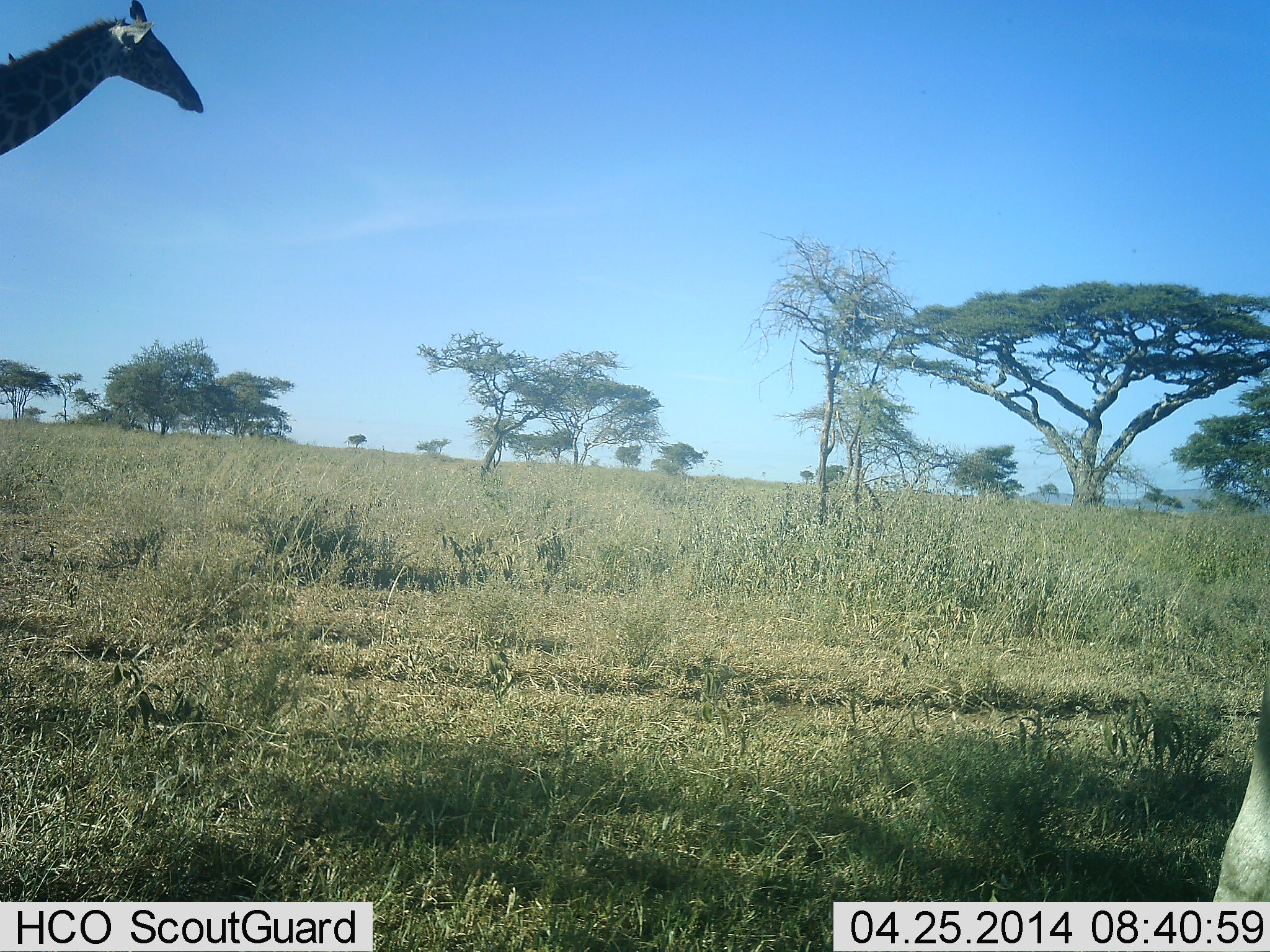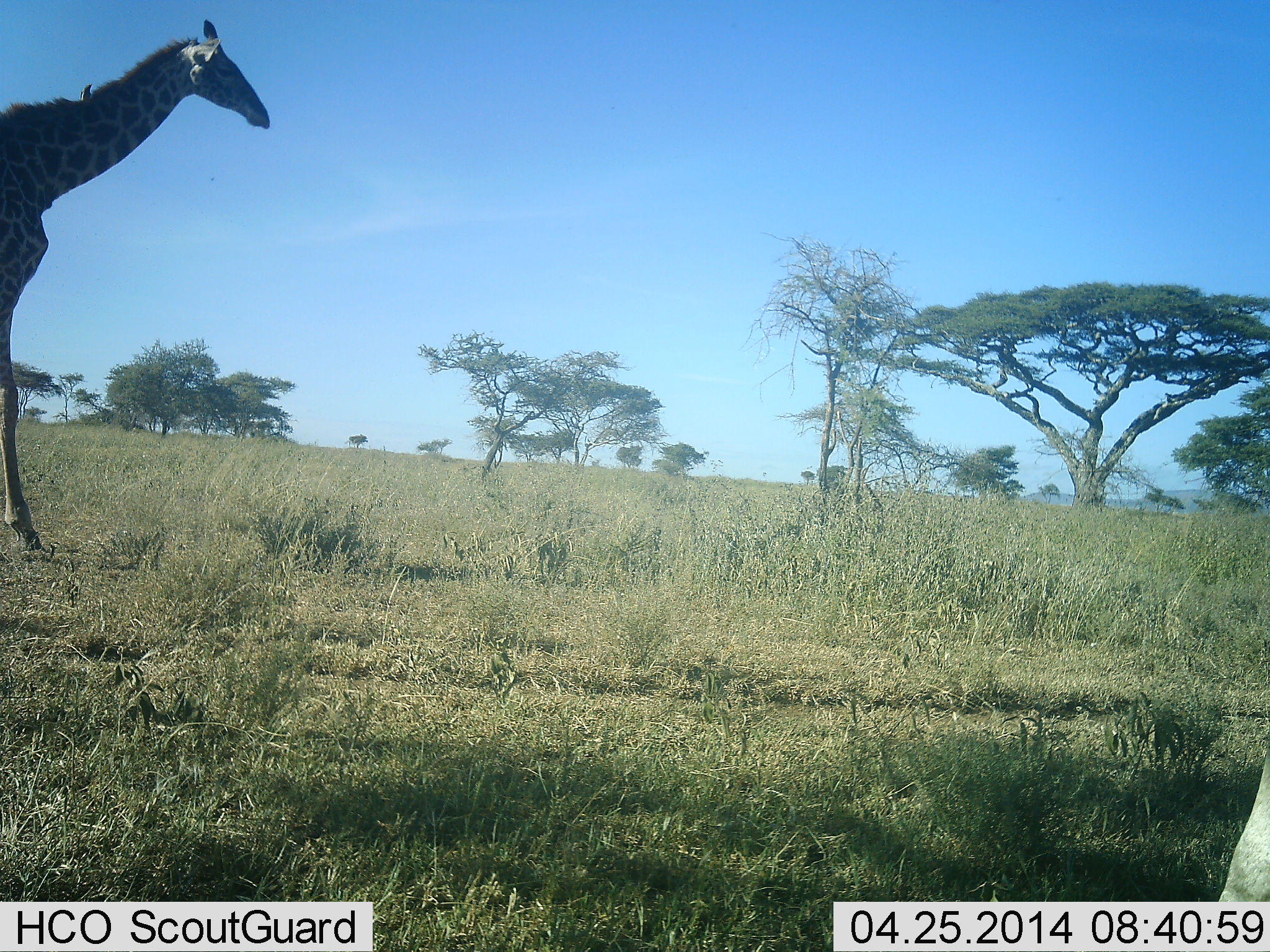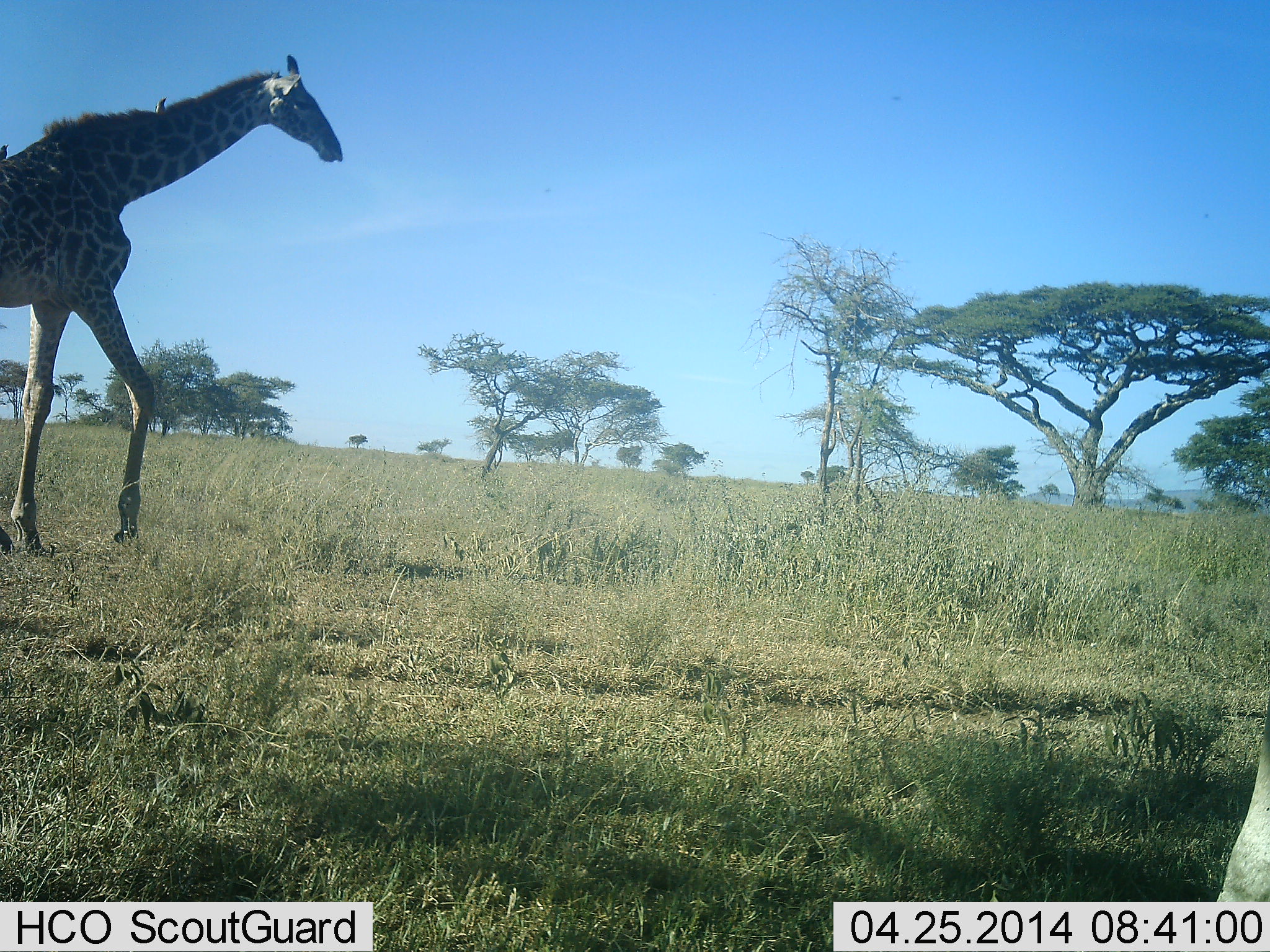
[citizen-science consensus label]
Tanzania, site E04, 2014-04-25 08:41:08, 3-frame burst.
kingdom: Animalia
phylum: Chordata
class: Mammalia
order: Artiodactyla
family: Giraffidae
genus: Giraffa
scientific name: Giraffa camelopardalis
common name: giraffe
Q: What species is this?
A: Giraffe (Giraffa camelopardalis).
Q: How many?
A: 1.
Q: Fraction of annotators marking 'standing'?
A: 31%.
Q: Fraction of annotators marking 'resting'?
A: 0%.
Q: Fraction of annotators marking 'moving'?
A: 100%.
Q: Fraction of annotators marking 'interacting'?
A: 0%.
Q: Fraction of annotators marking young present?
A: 0%.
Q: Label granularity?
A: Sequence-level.